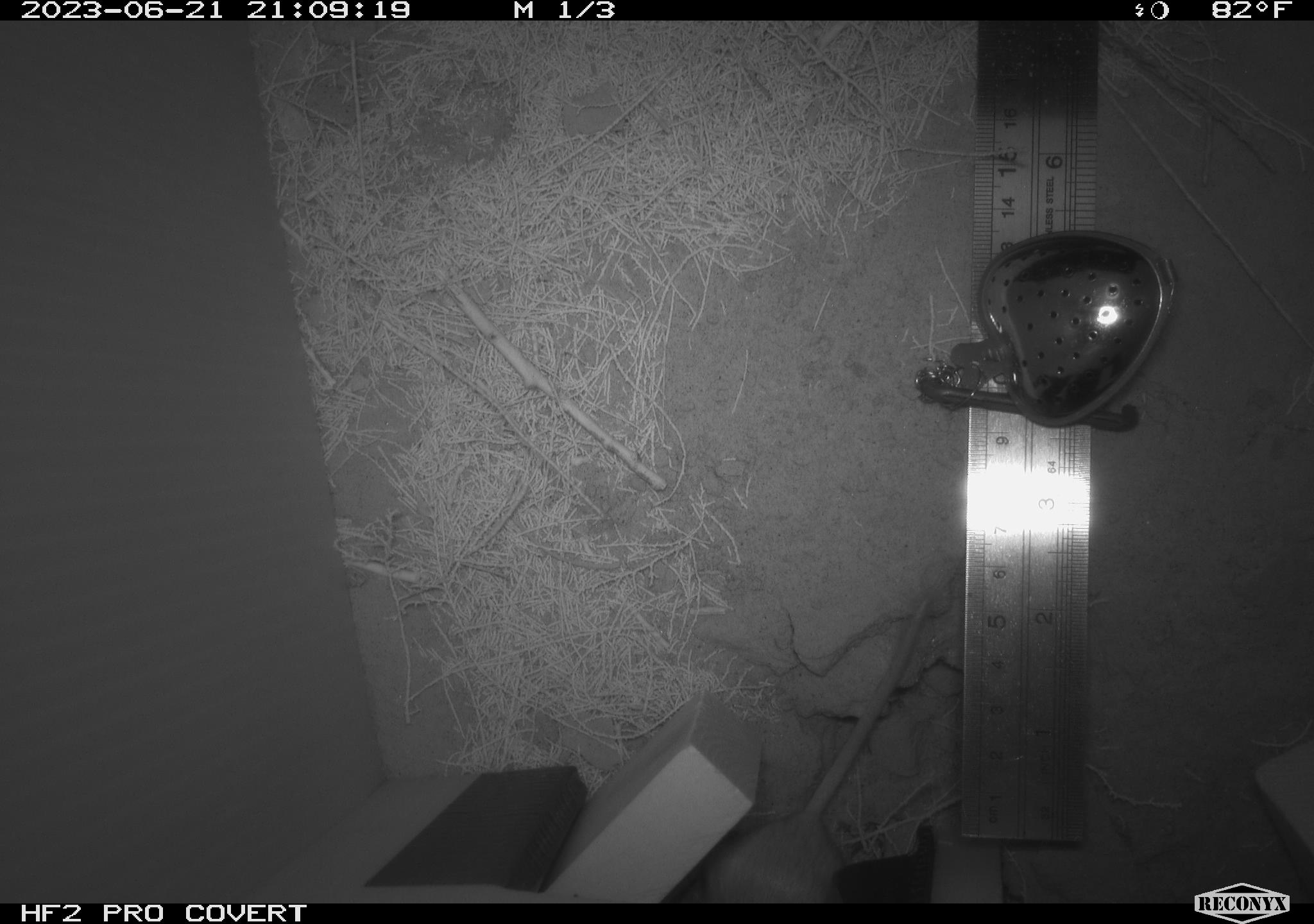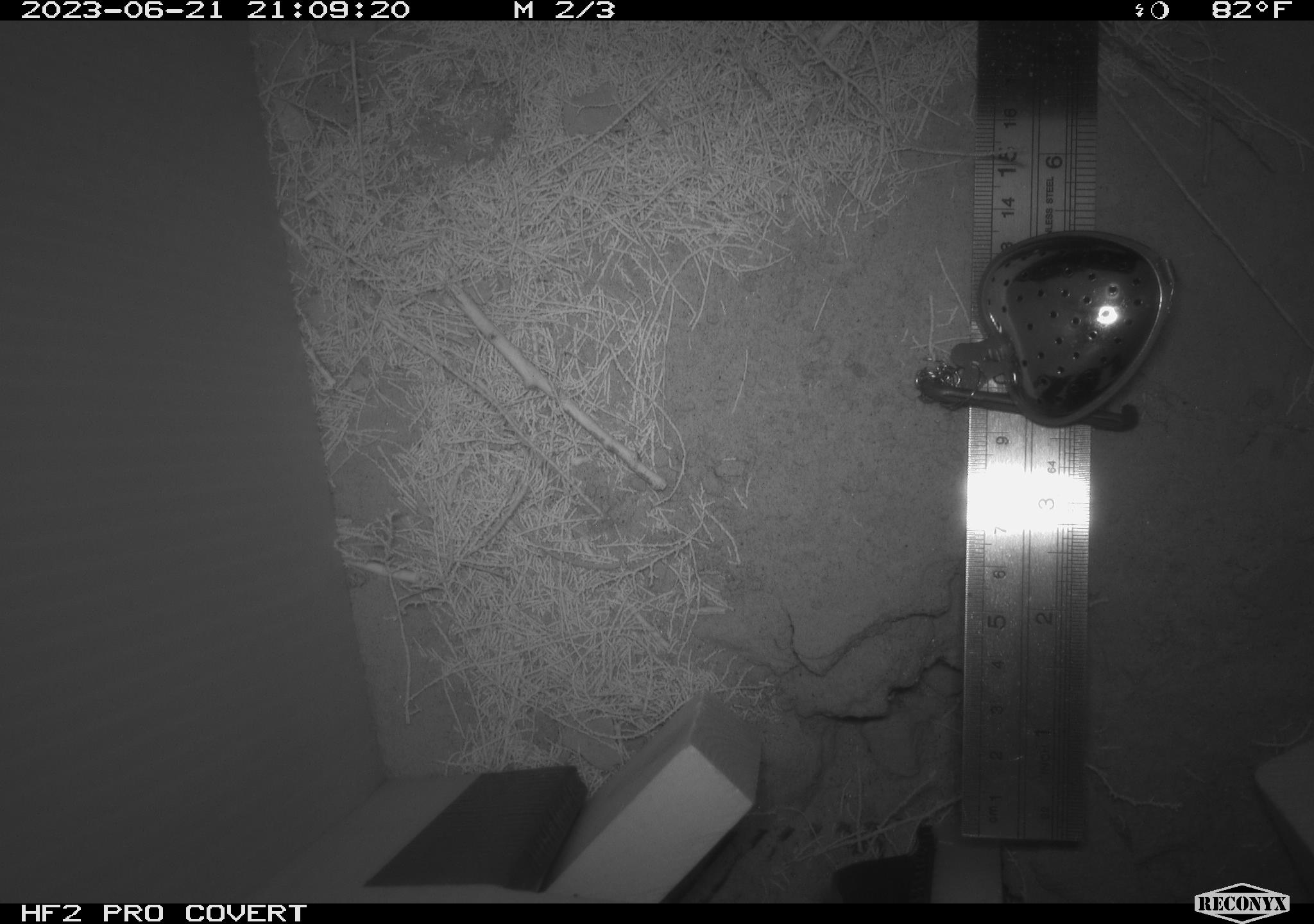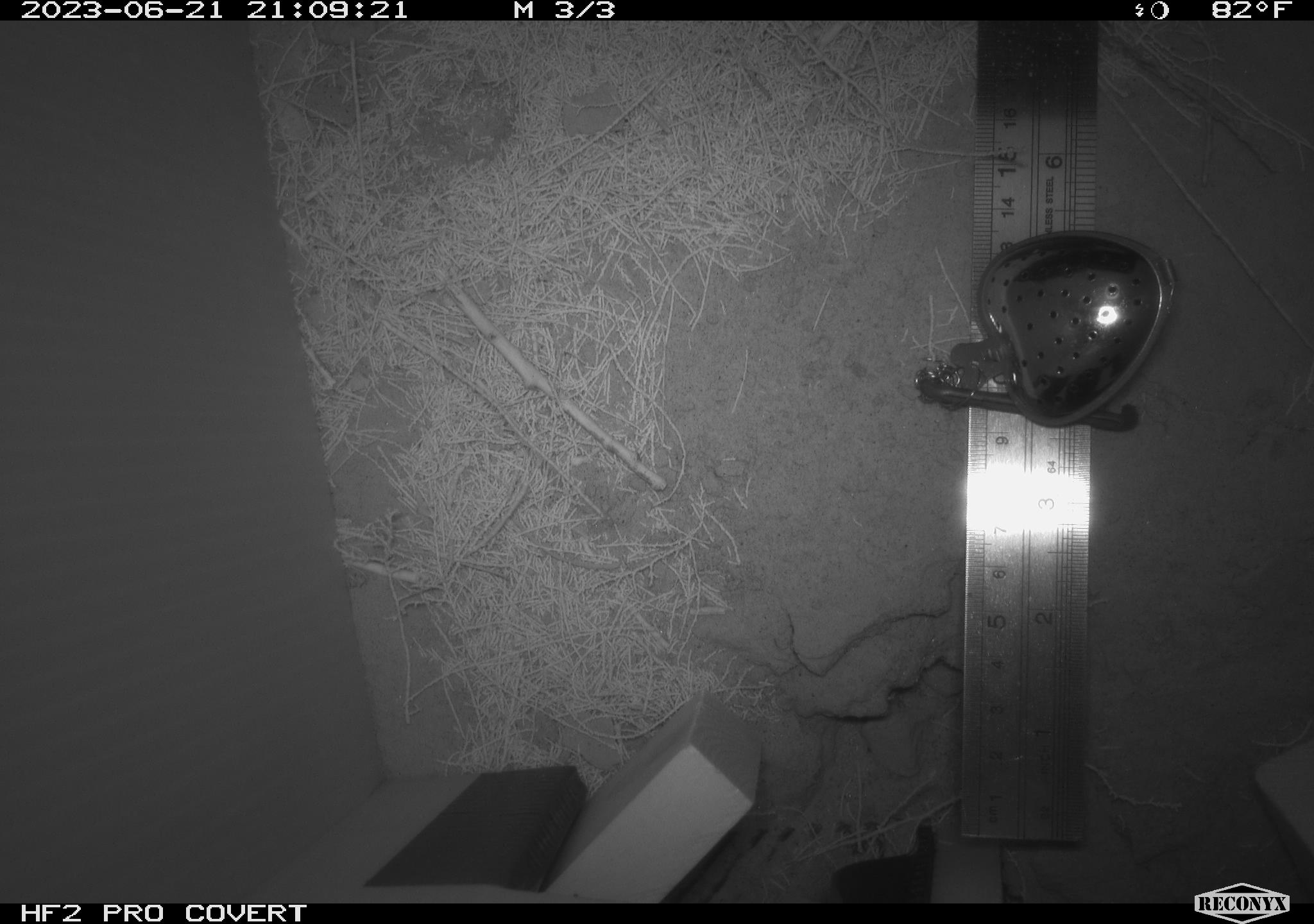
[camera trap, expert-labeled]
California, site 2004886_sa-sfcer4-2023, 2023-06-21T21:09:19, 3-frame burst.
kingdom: Animalia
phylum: Chordata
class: Mammalia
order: Rodentia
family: Heteromyidae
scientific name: Heteromyidae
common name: kangaroo rats and pocket mice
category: heteromyidae family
Heteromyidae family (kangaroo rats and pocket mice) (Heteromyidae).